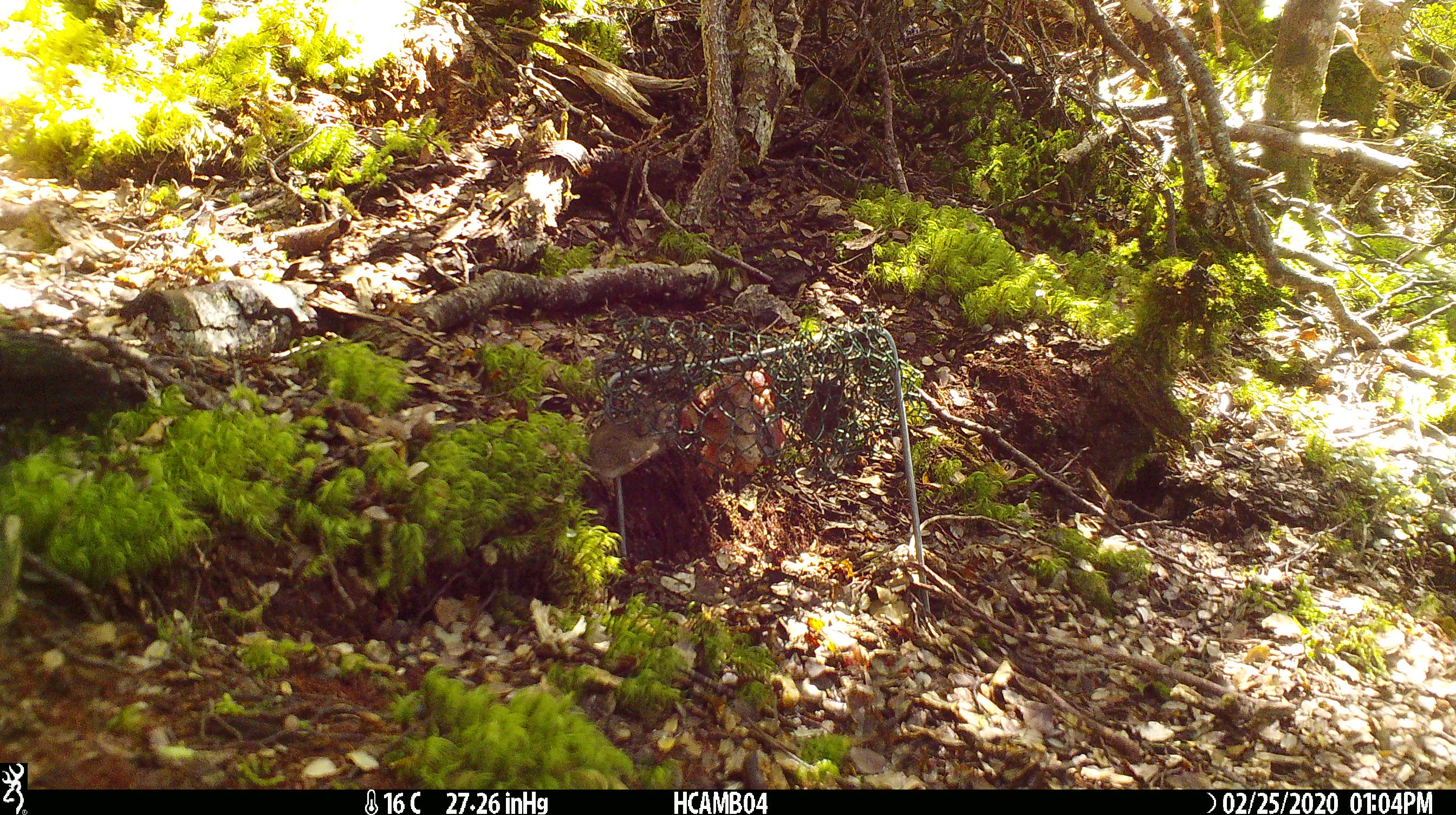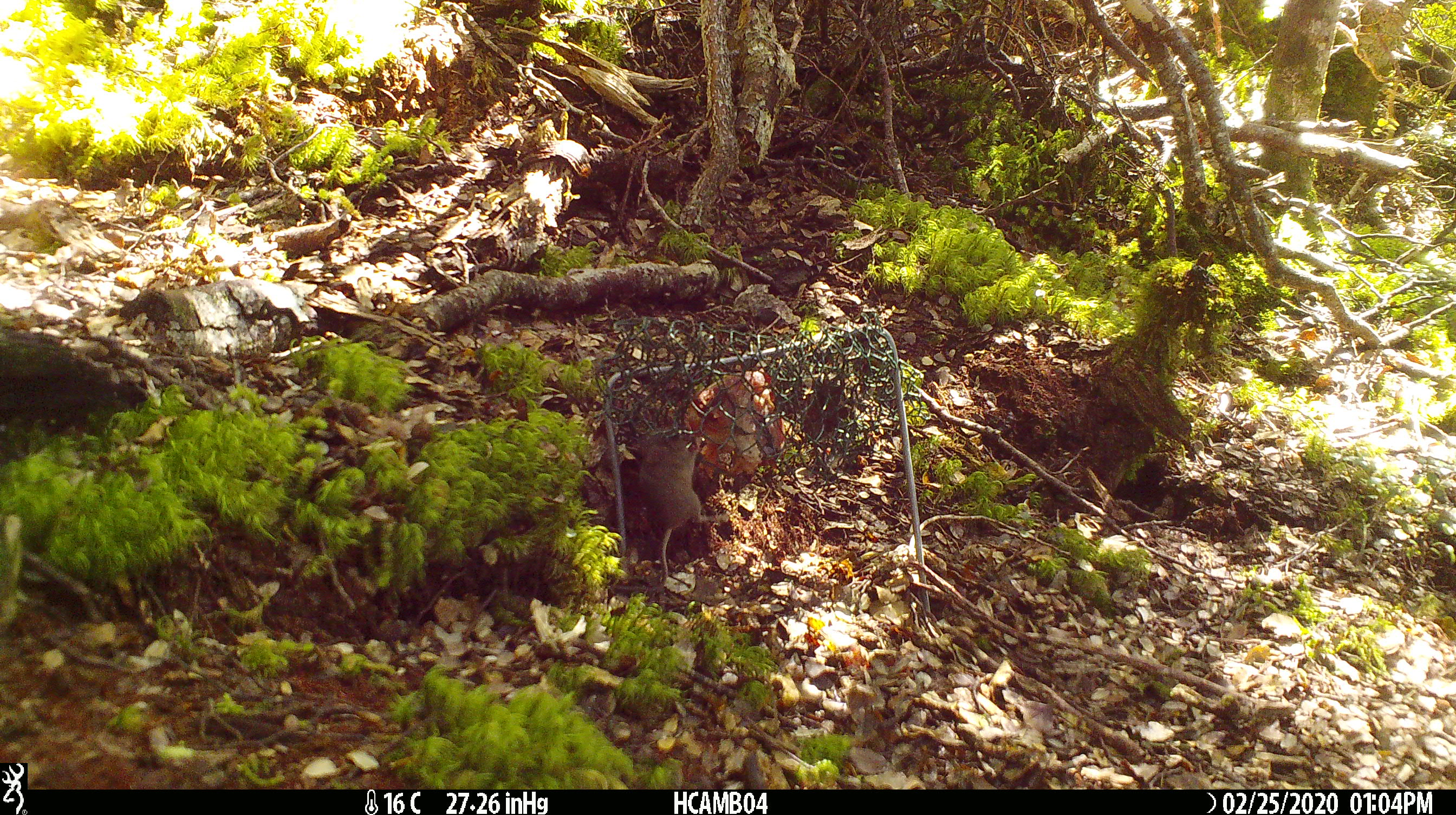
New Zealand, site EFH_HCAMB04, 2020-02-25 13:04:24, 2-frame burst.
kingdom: Animalia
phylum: Chordata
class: Mammalia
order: Rodentia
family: Muridae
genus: Mus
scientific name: Mus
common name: mouse